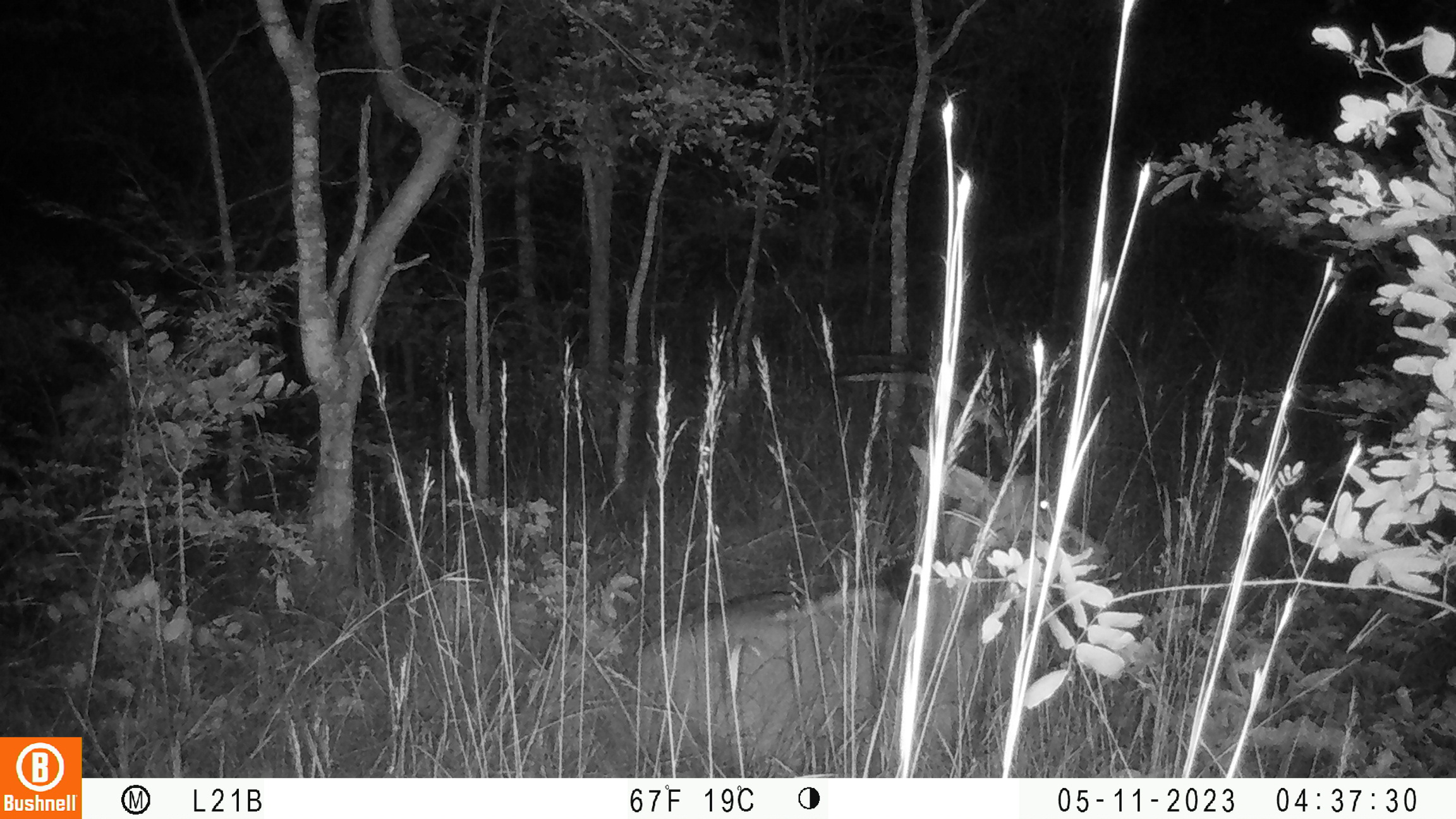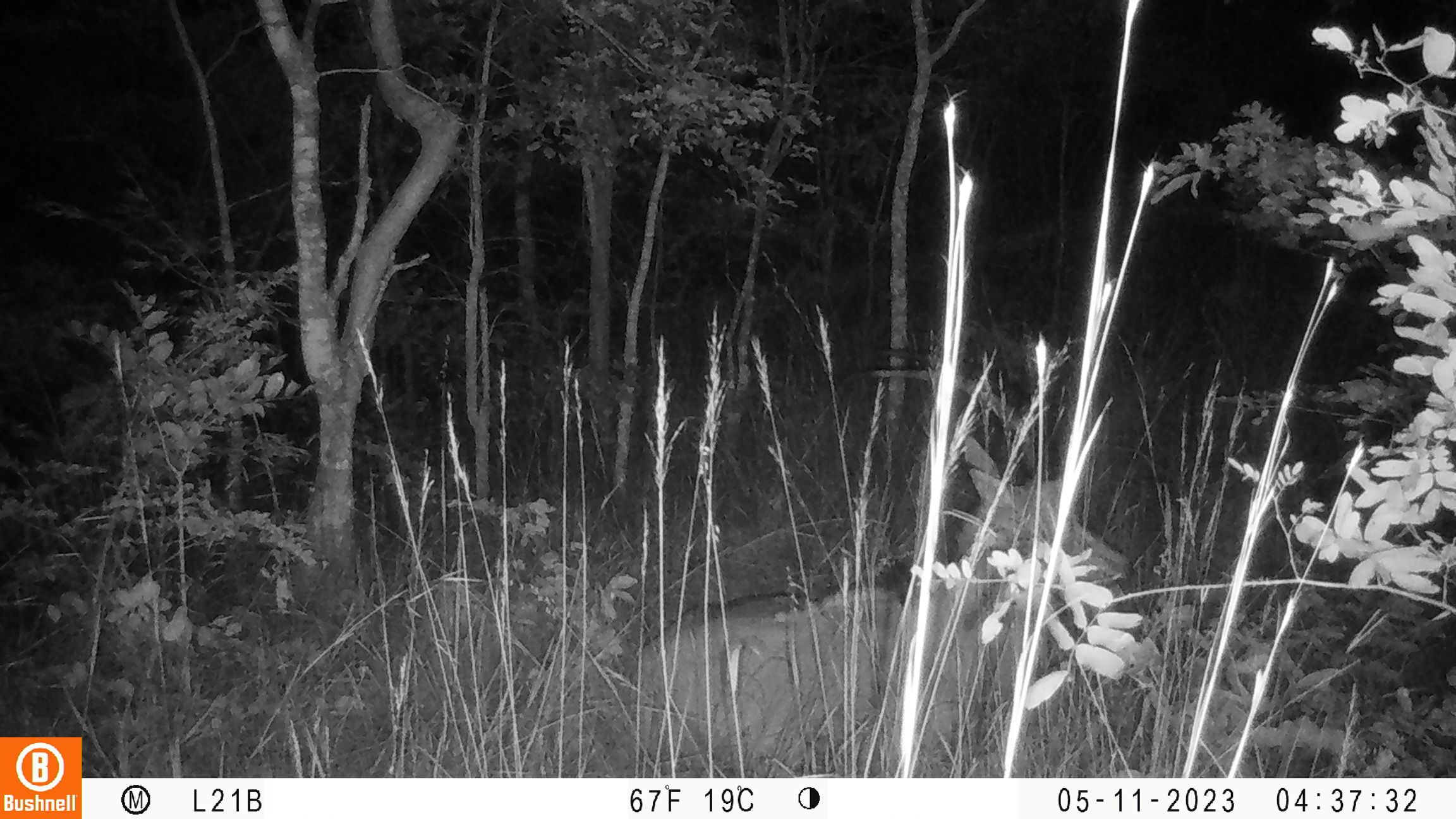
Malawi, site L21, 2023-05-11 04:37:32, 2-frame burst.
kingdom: Animalia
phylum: Chordata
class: Mammalia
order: Artiodactyla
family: Bovidae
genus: Hippotragus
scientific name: Hippotragus niger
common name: sable antelope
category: sable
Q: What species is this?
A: Sable (sable antelope) (Hippotragus niger).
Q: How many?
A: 1.